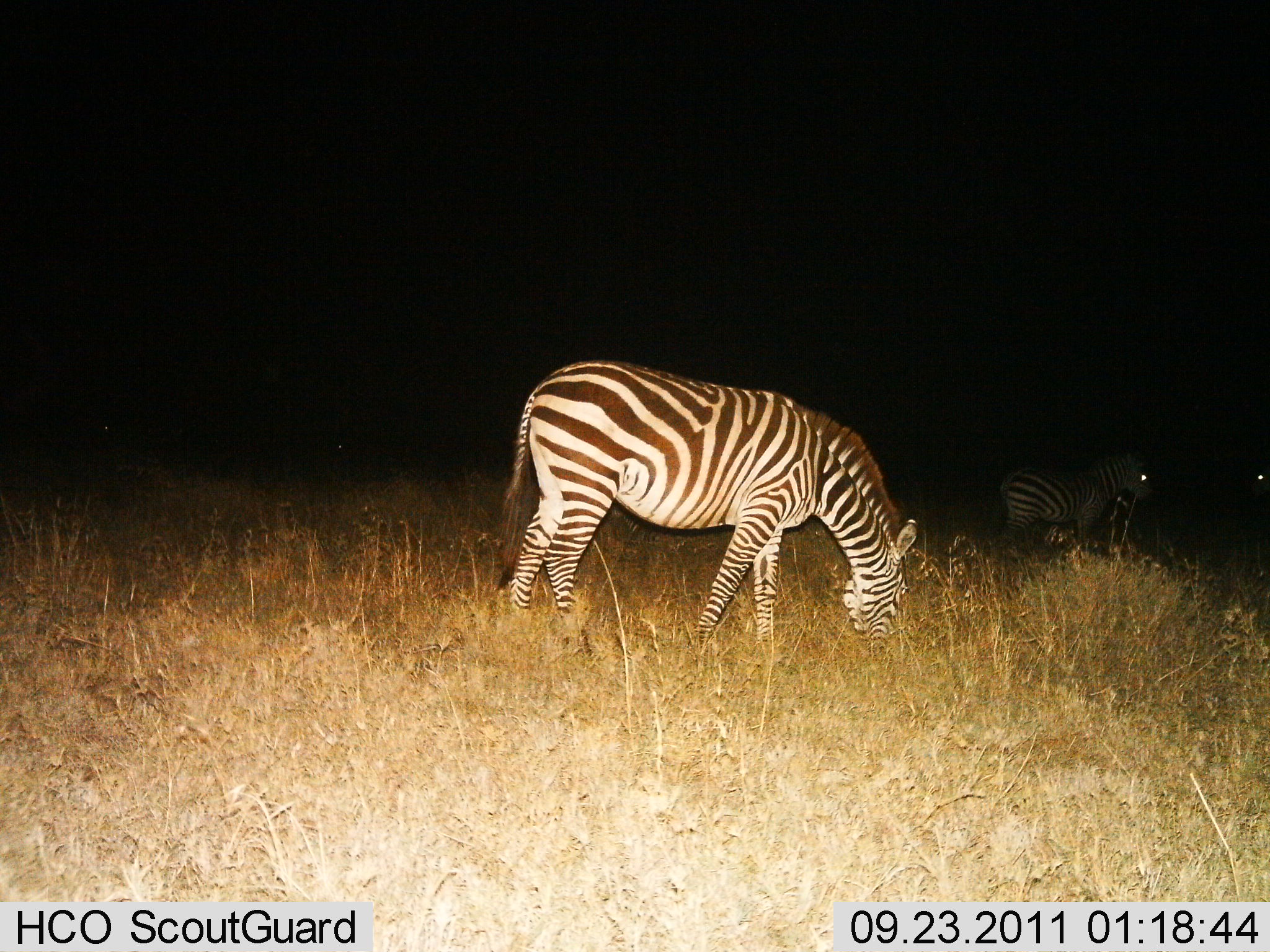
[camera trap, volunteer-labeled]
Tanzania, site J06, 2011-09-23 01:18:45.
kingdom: Animalia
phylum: Chordata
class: Mammalia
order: Perissodactyla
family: Equidae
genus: Equus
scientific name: Equus quagga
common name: plains zebra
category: zebra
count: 2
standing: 75%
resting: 0%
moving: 0%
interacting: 0%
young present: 8%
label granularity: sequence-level